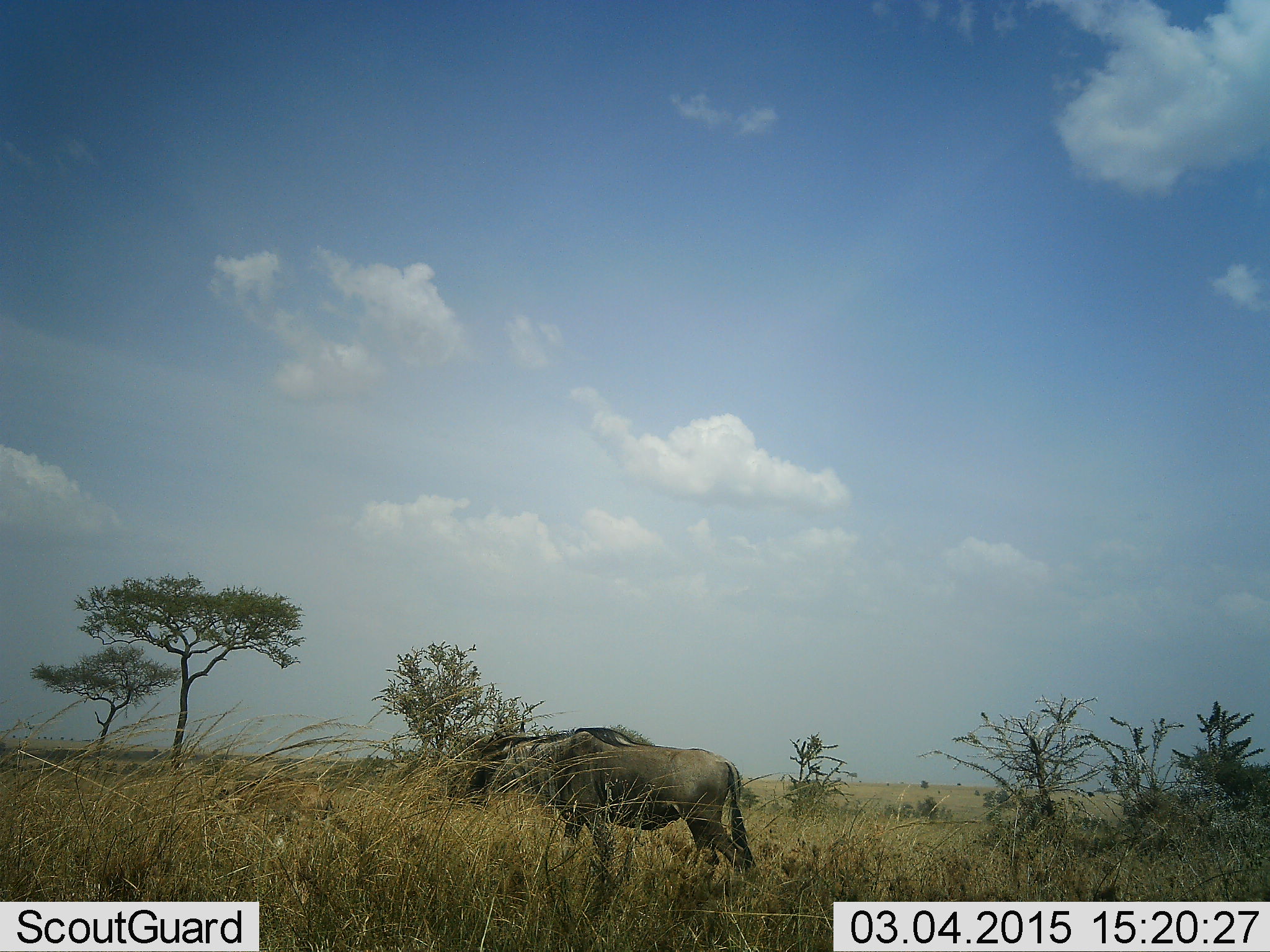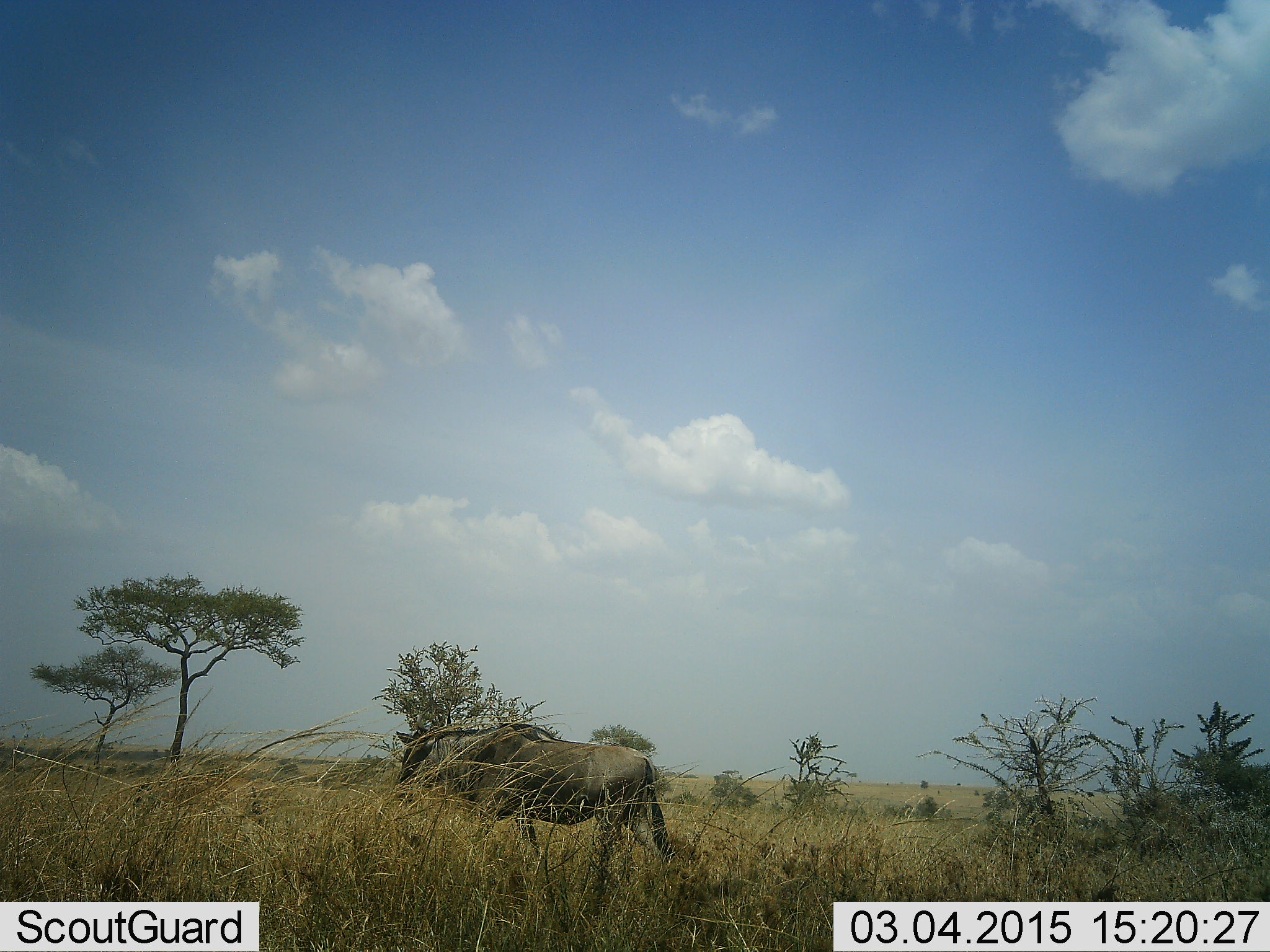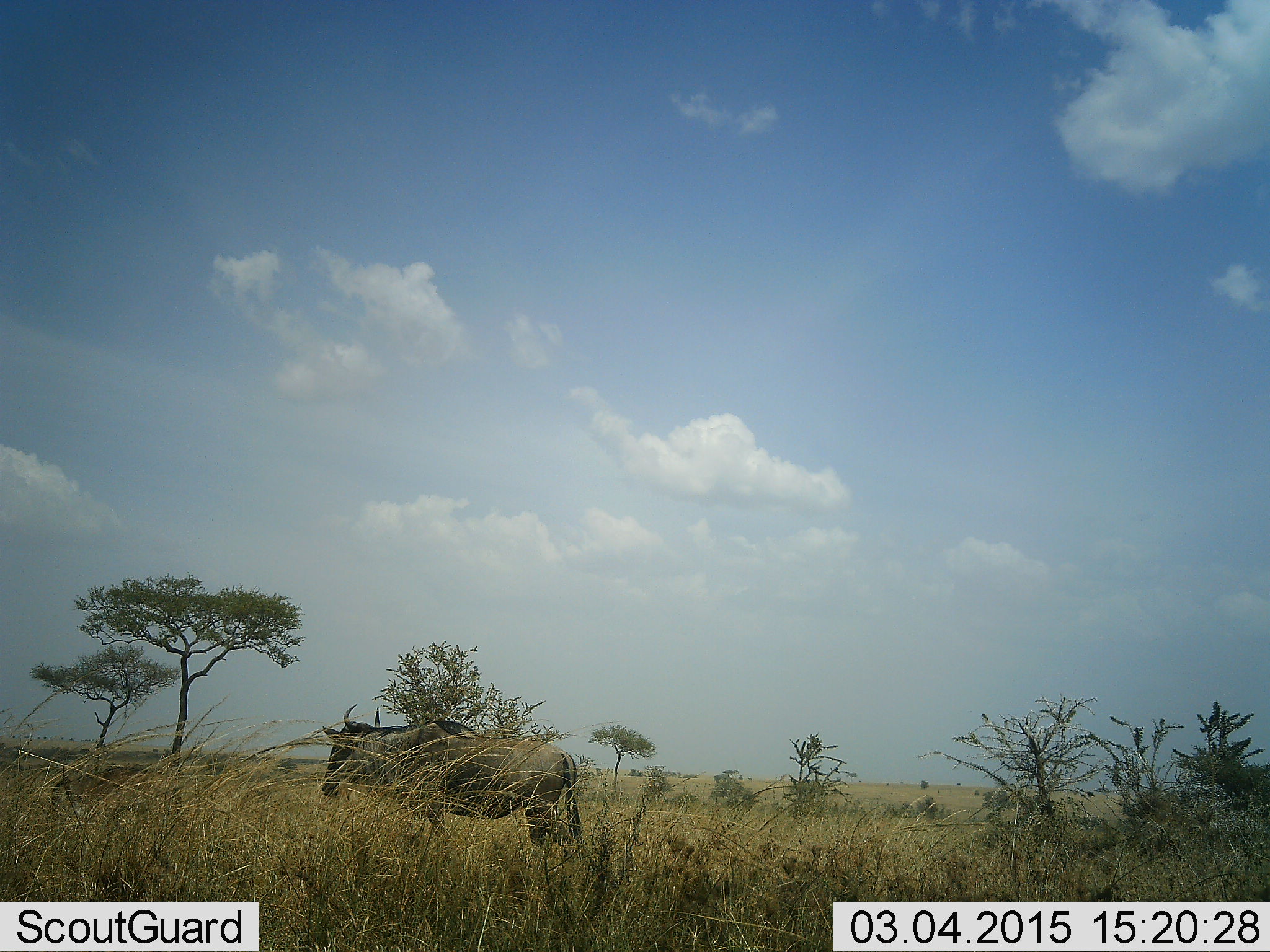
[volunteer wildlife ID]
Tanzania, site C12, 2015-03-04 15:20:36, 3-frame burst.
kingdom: Animalia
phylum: Chordata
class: Mammalia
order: Artiodactyla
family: Bovidae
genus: Connochaetes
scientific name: Connochaetes taurinus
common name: blue wildebeest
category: wildebeest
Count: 1.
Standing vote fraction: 20%.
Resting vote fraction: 0%.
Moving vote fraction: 90%.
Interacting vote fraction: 0%.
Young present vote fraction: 20%.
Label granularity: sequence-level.